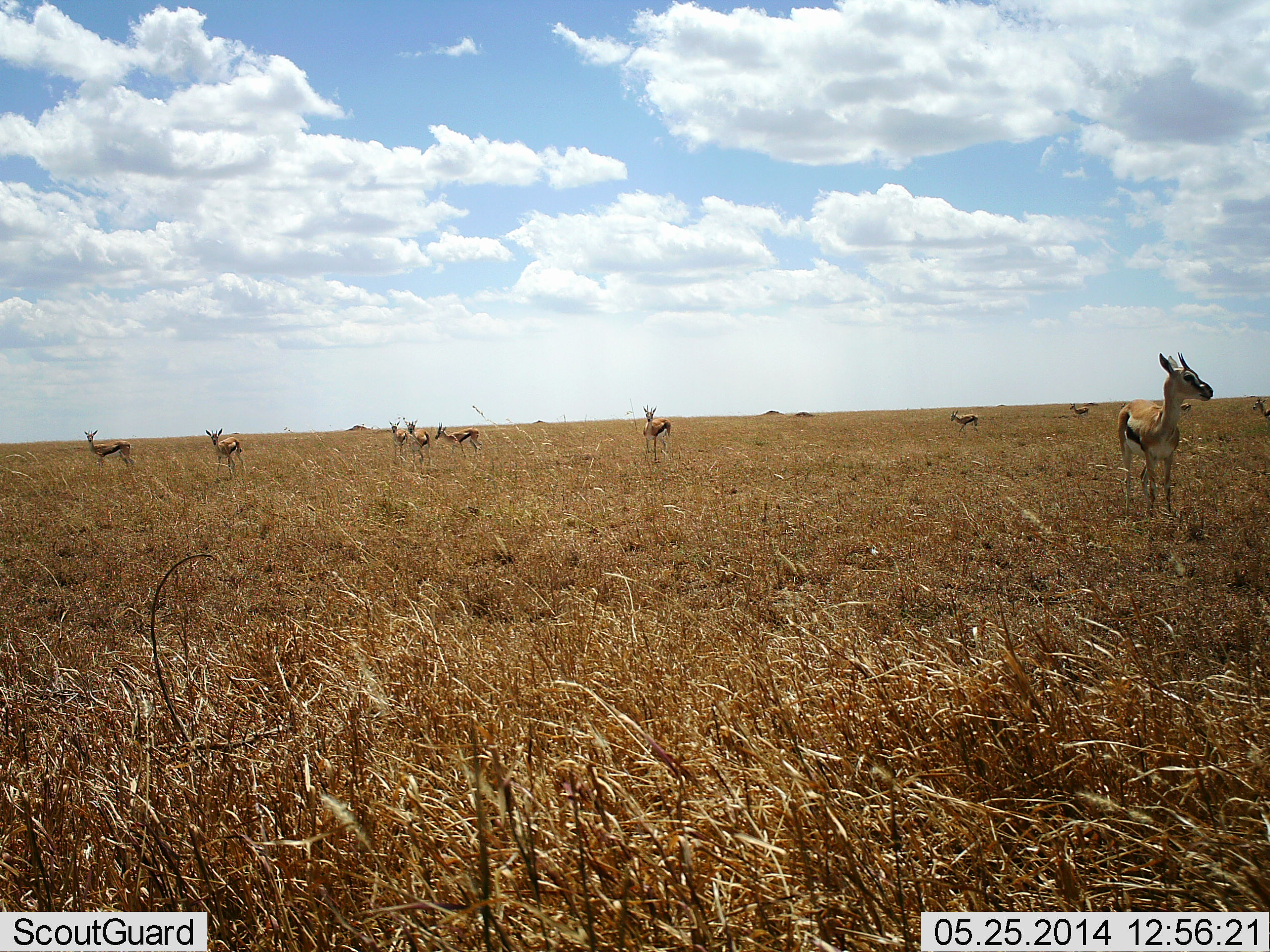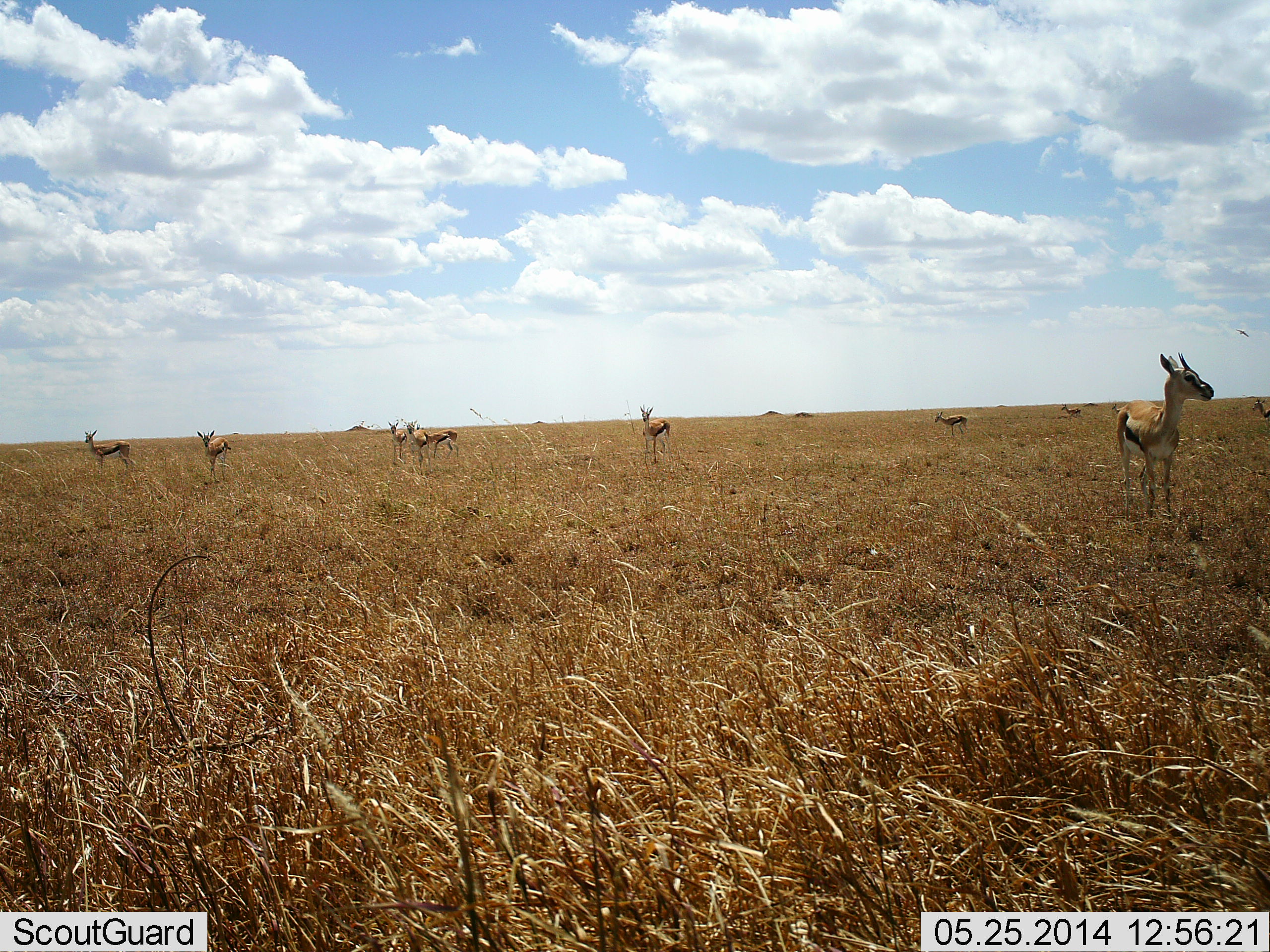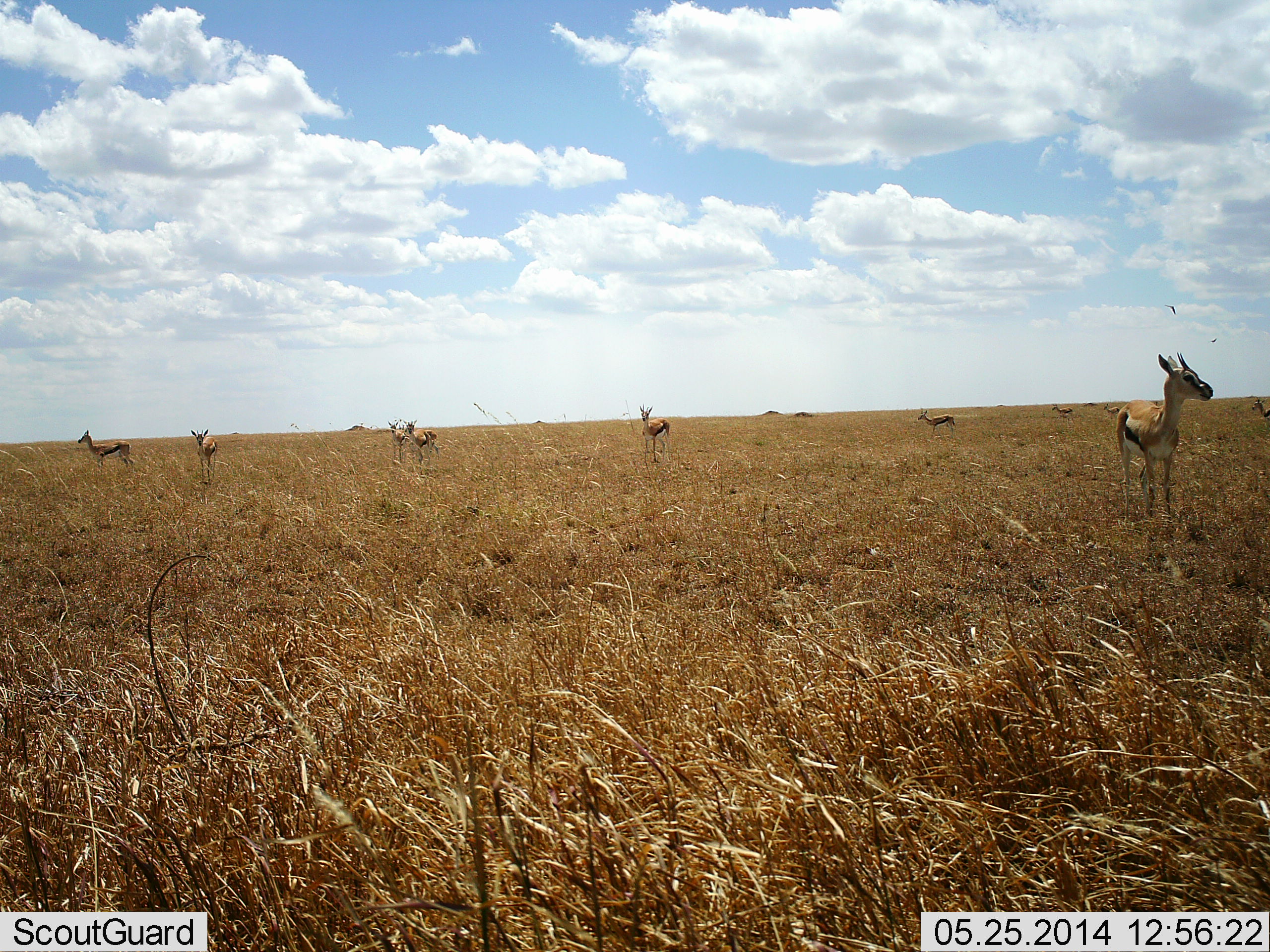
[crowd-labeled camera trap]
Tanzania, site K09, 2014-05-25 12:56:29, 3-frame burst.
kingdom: Animalia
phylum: Chordata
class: Mammalia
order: Artiodactyla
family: Bovidae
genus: Eudorcas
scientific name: Eudorcas thomsonii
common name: thomson's gazelle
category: gazellethomsons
Gazellethomsons (thomson's gazelle) (Eudorcas thomsonii), count 9. Behavior (volunteer vote fractions): standing 77%, resting 0%, moving 69%, interacting 0%. Young present (vote fraction): 0%. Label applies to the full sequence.